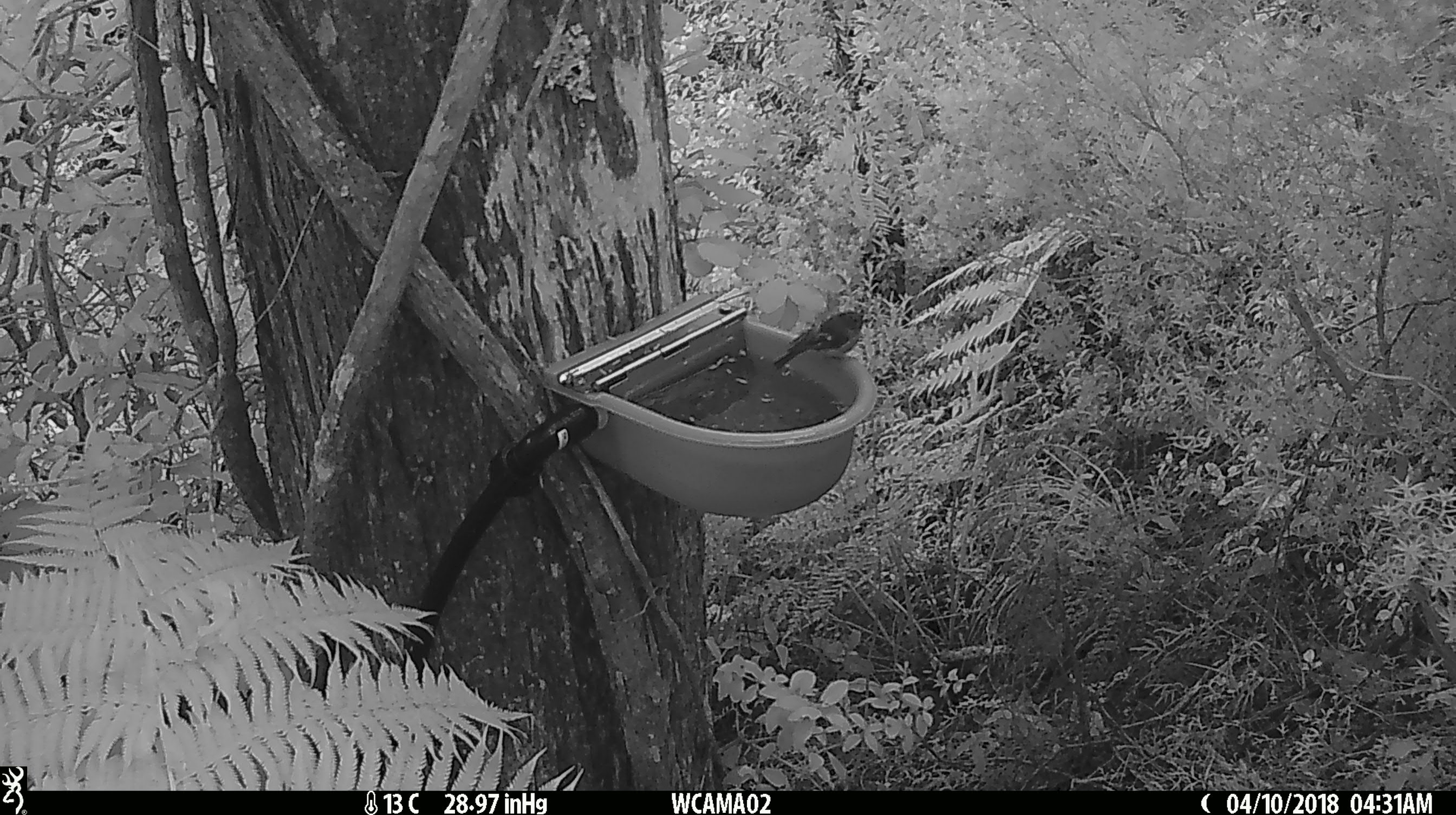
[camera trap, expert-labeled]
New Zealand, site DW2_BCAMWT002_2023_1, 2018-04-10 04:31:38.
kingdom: Animalia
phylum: Chordata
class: Aves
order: Passeriformes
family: Petroicidae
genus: Petroica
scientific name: Petroica macrocephala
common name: tomtit